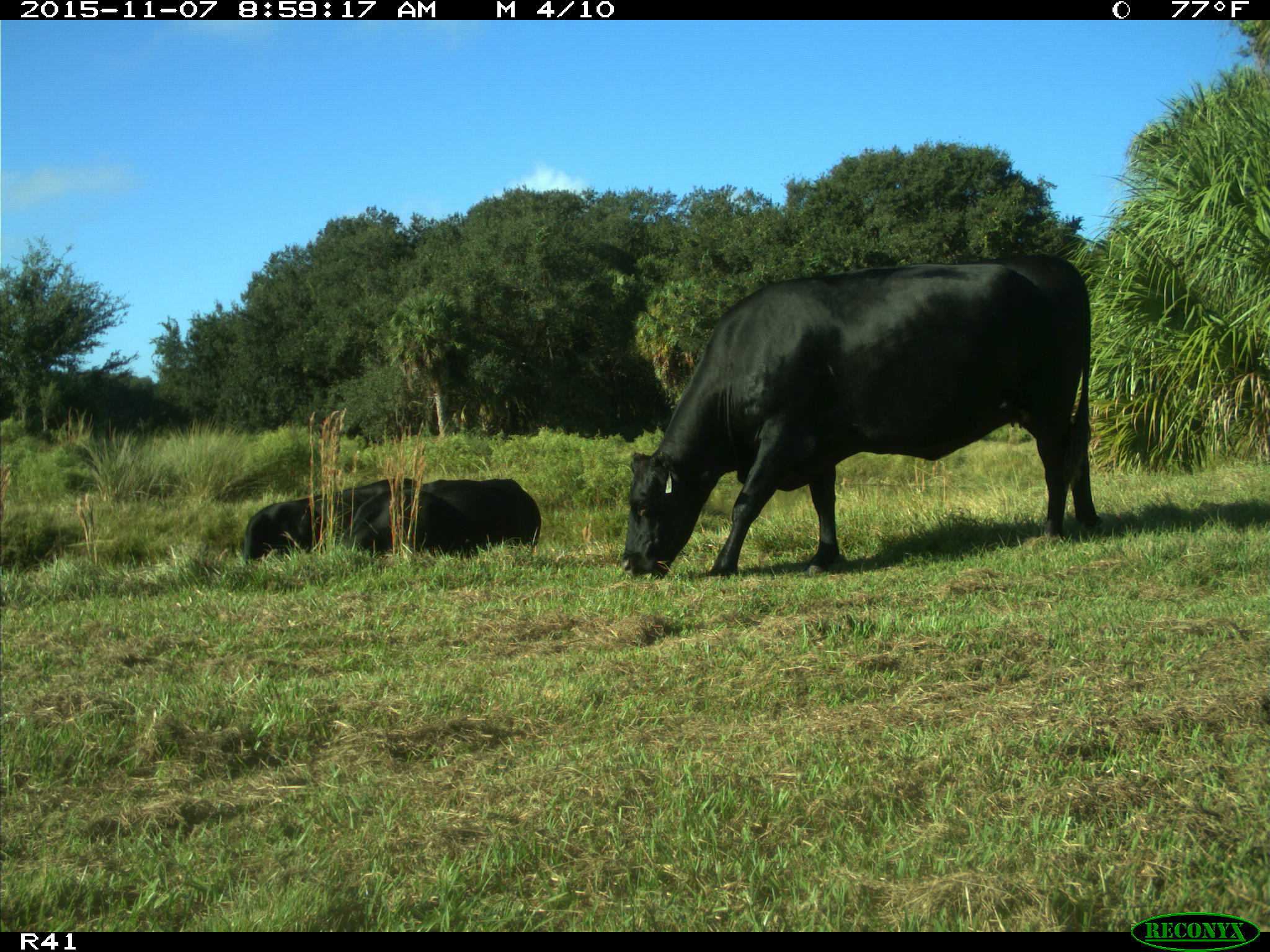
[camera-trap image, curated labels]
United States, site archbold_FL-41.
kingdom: Animalia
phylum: Chordata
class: Mammalia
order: Artiodactyla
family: Bovidae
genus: Bos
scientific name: Bos taurus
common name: domestic cow